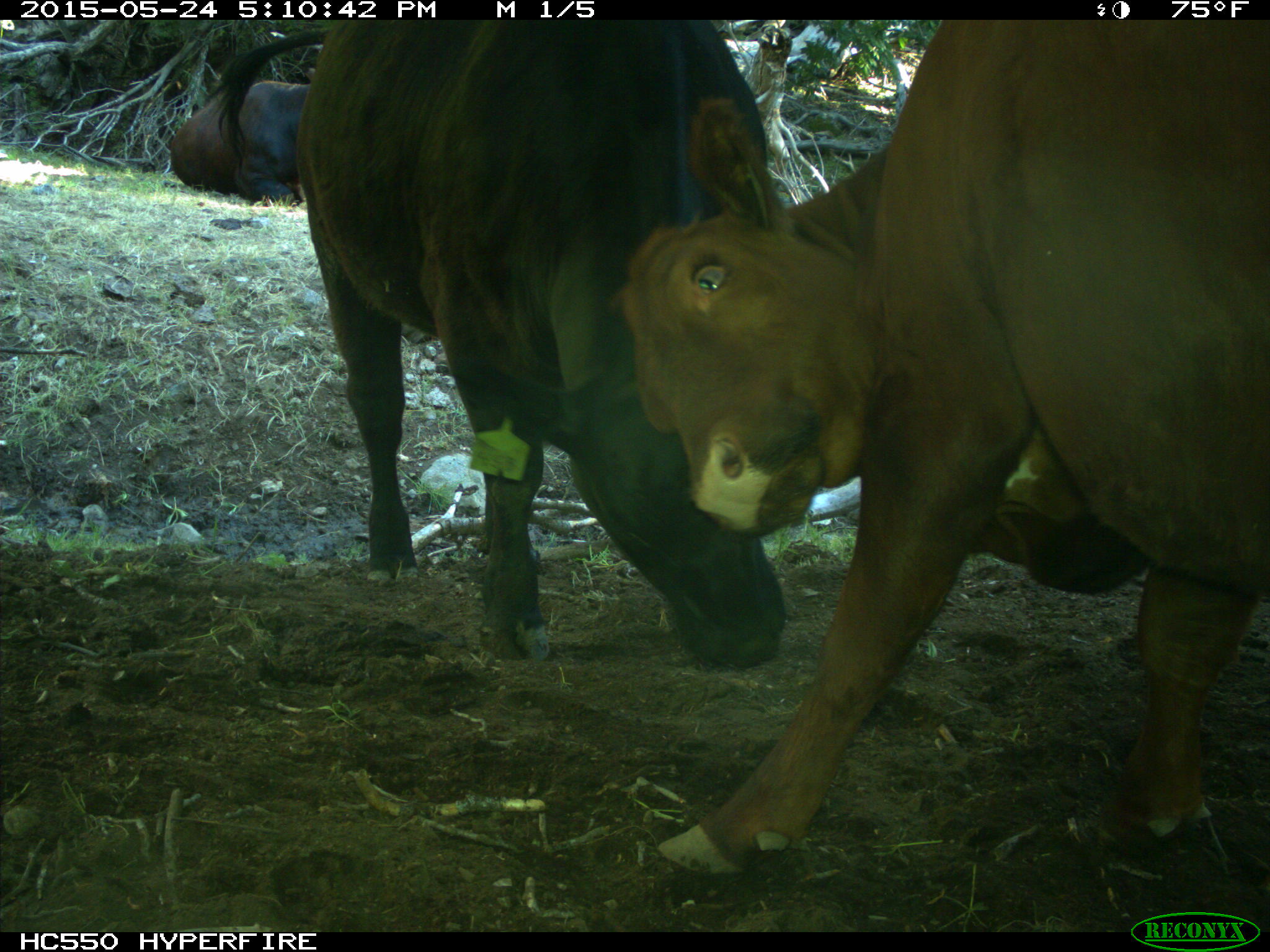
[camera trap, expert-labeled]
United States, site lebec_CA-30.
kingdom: Animalia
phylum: Chordata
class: Mammalia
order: Artiodactyla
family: Bovidae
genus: Bos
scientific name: Bos taurus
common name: domestic cow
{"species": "Bos taurus (domestic cow)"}